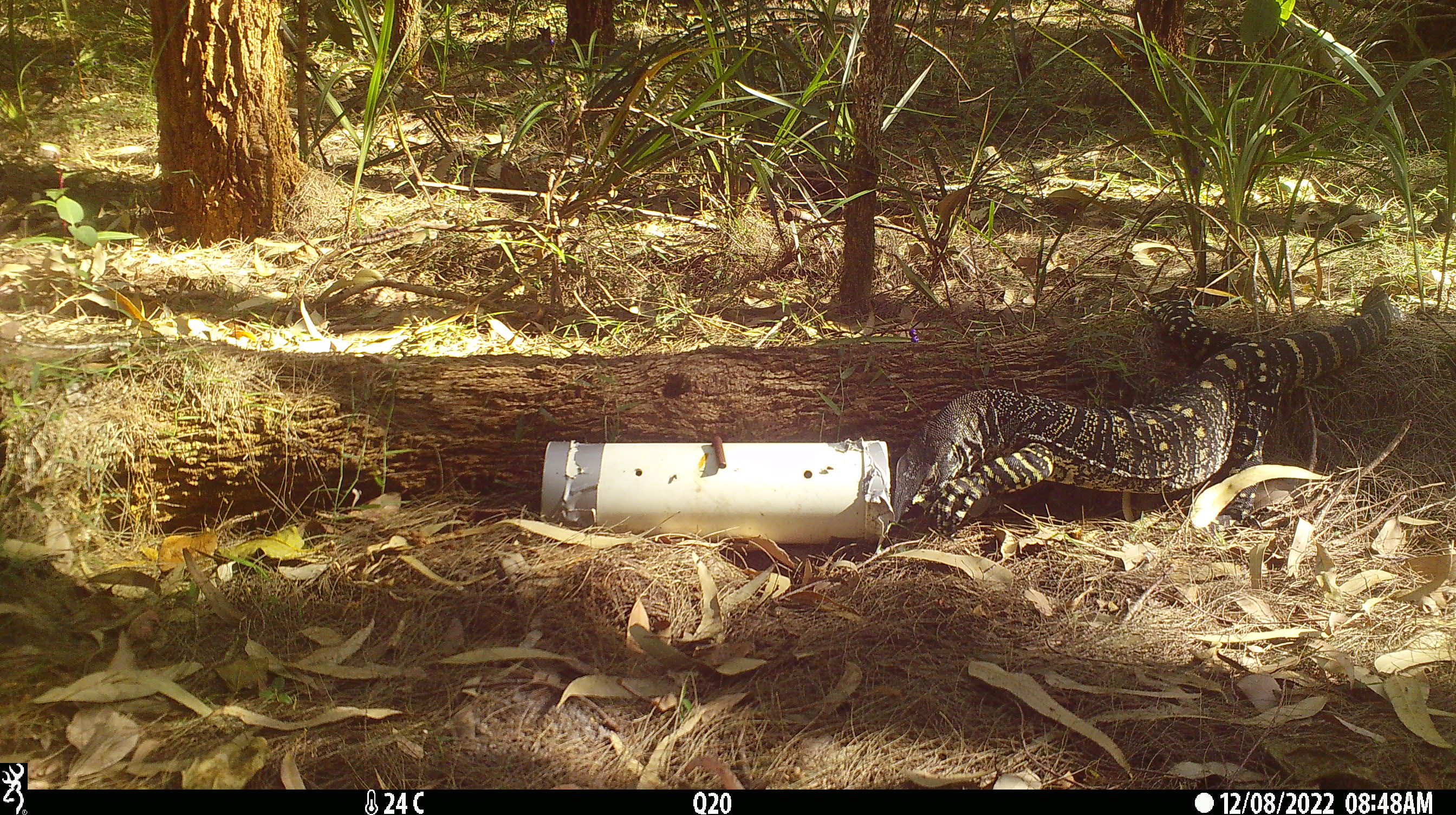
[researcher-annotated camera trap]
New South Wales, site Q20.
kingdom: Animalia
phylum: Chordata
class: Reptilia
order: Squamata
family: Varanidae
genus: Varanus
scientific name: Varanus varius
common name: lace monitor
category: goanna